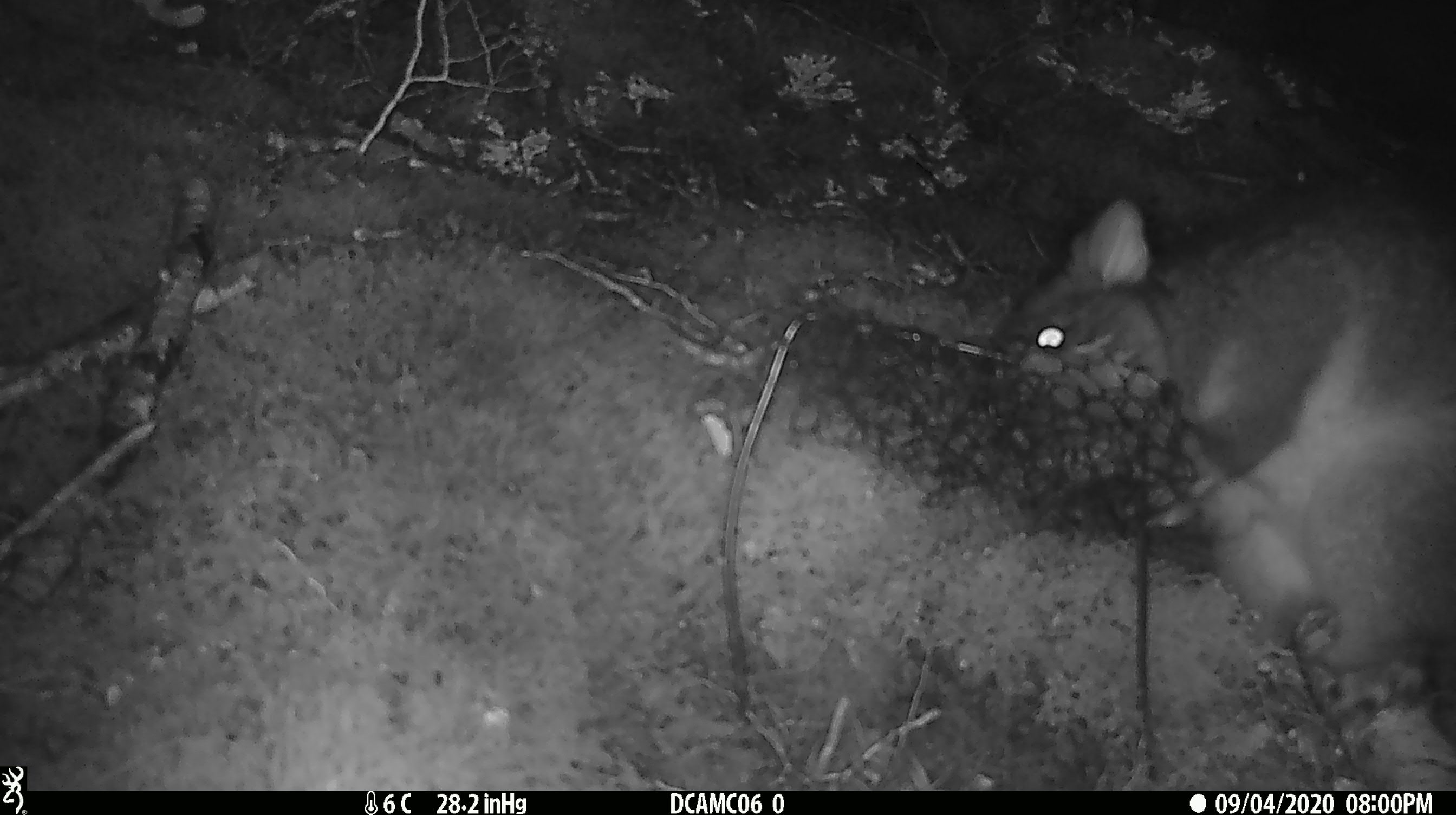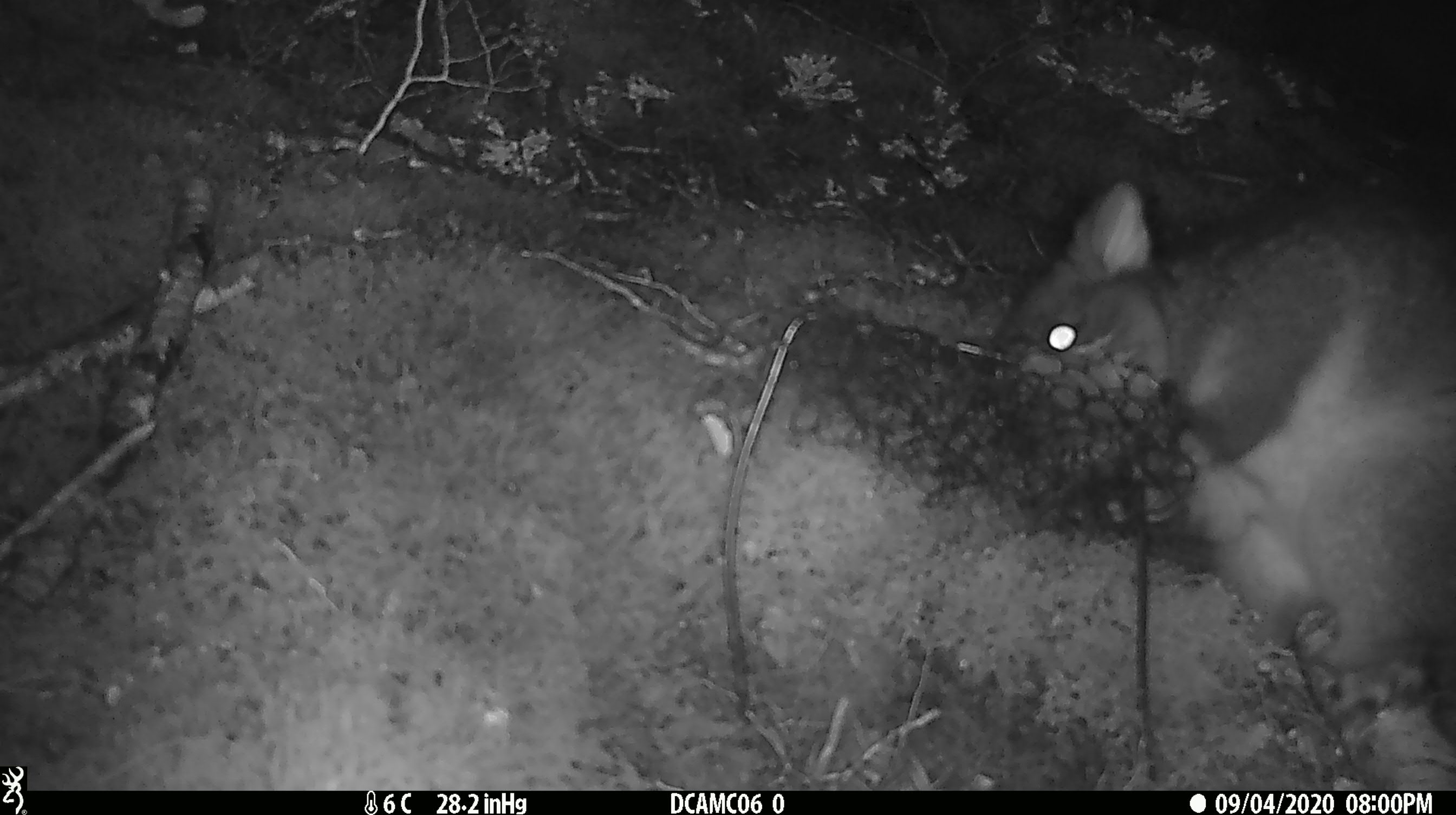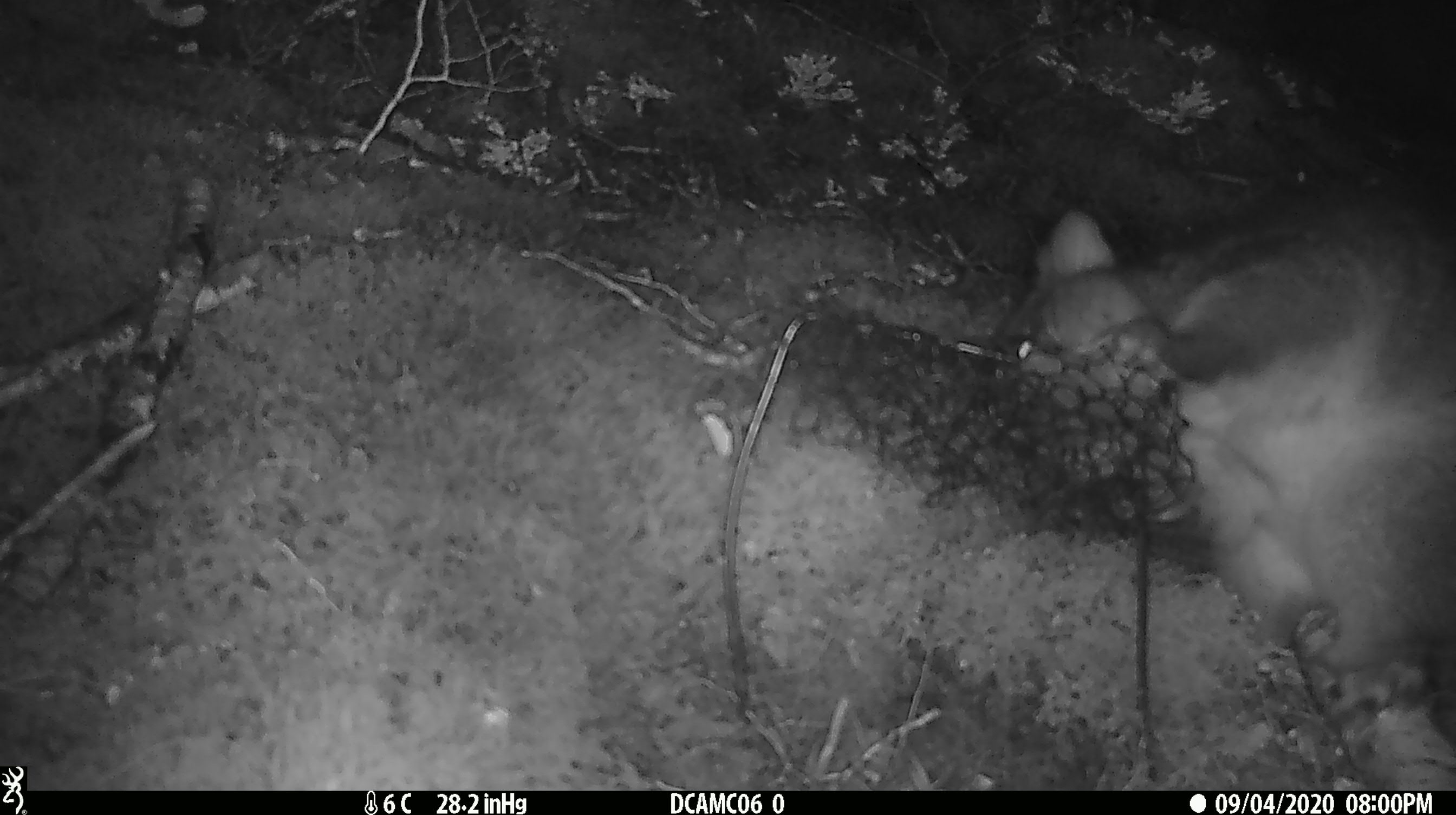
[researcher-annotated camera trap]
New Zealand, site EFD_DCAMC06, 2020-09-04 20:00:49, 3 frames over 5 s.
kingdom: Animalia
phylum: Chordata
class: Mammalia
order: Diprotodontia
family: Phalangeridae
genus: Trichosurus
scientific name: Trichosurus vulpecula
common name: common brushtail possum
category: possum